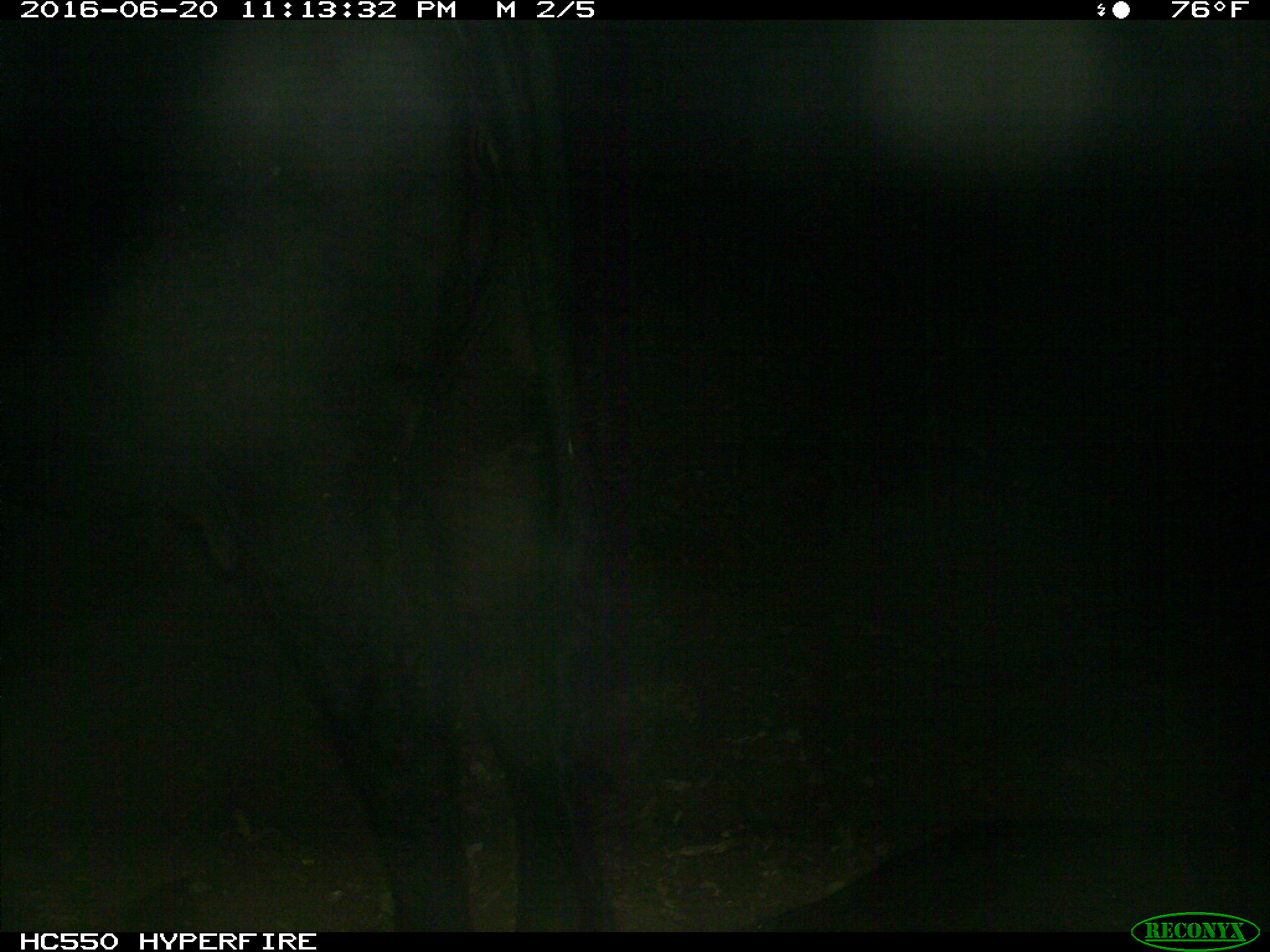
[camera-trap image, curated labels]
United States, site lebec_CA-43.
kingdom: Animalia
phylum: Chordata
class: Mammalia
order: Artiodactyla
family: Bovidae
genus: Bos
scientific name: Bos taurus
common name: domestic cow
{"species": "Bos taurus (domestic cow)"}